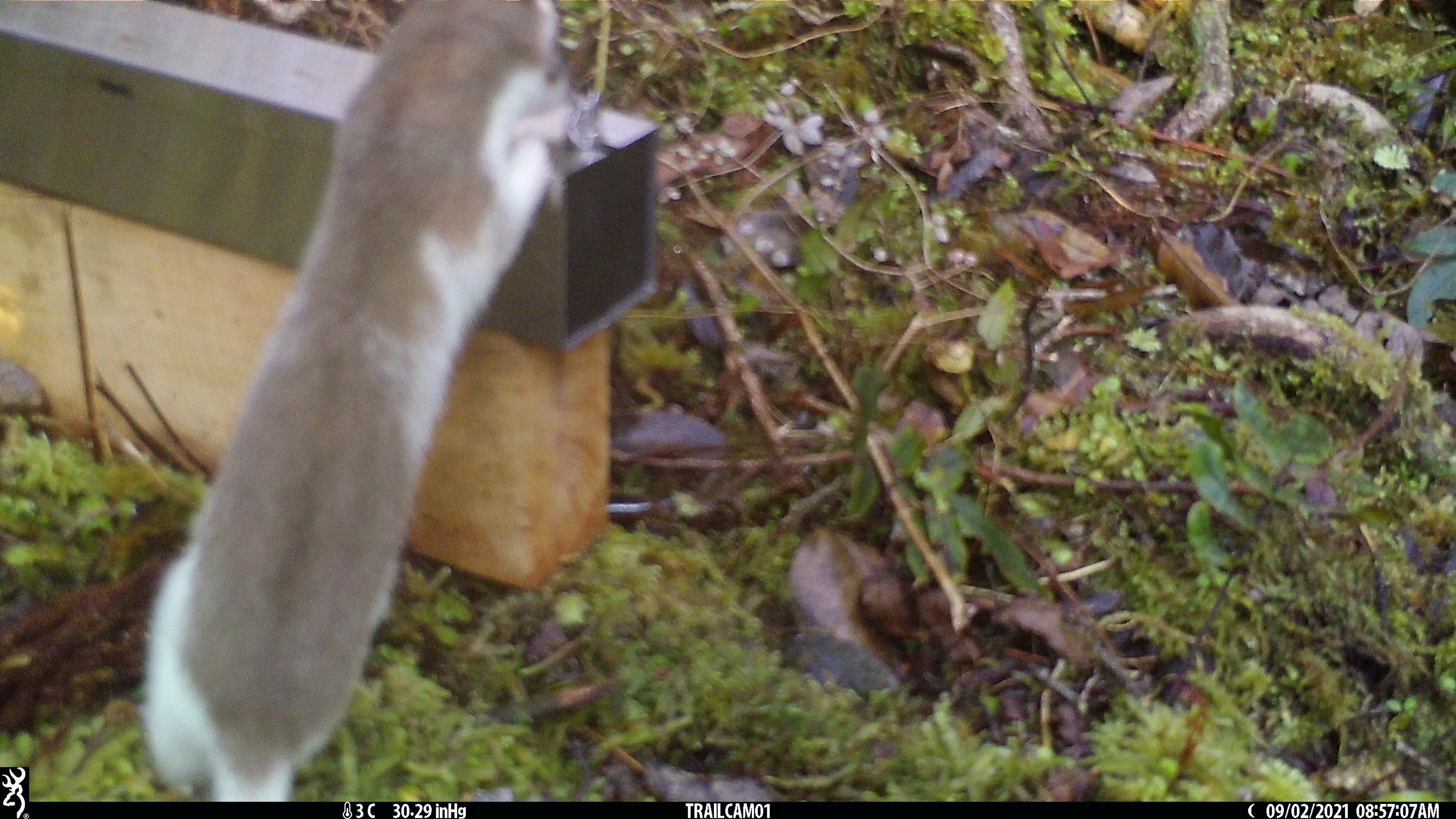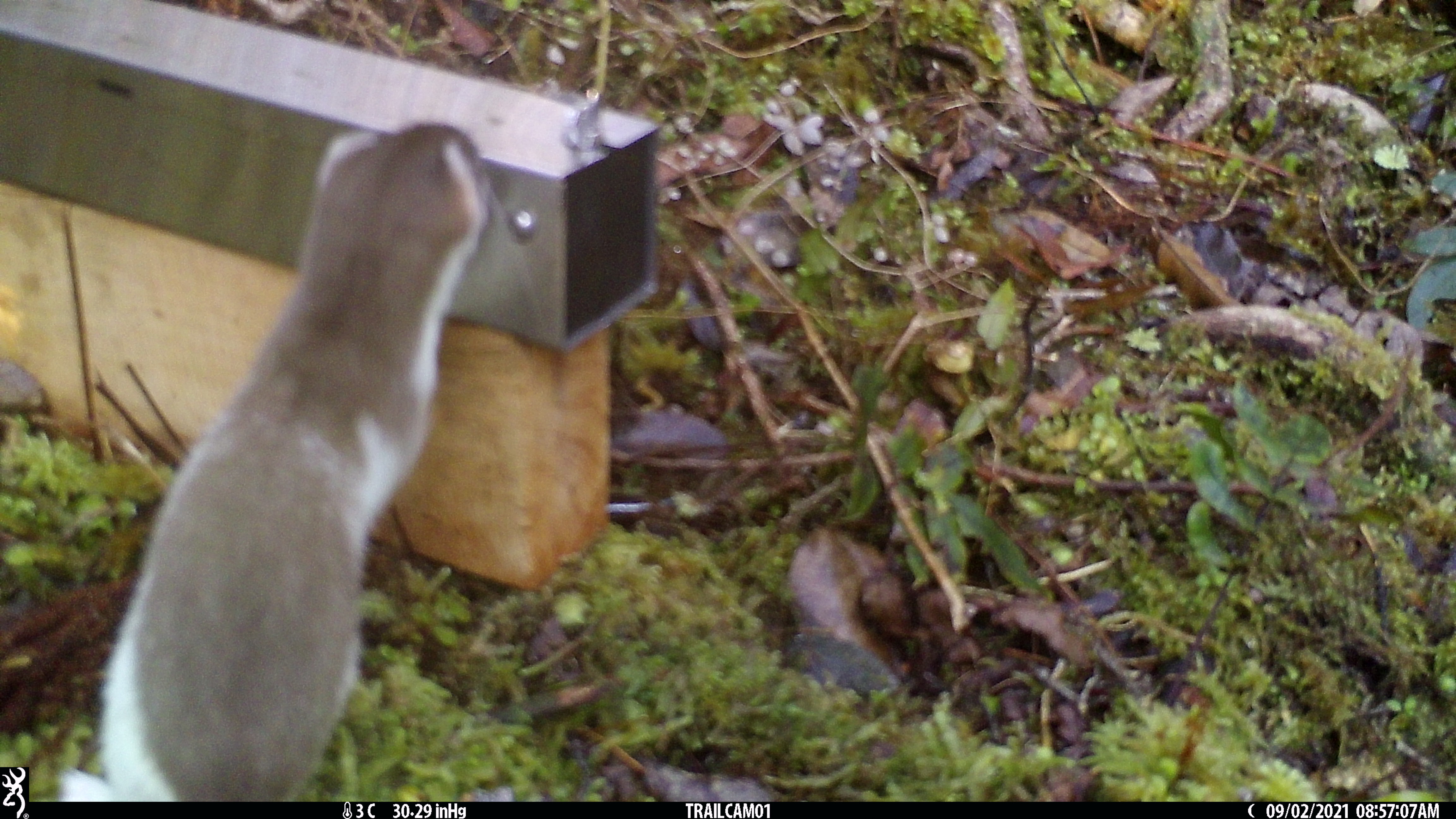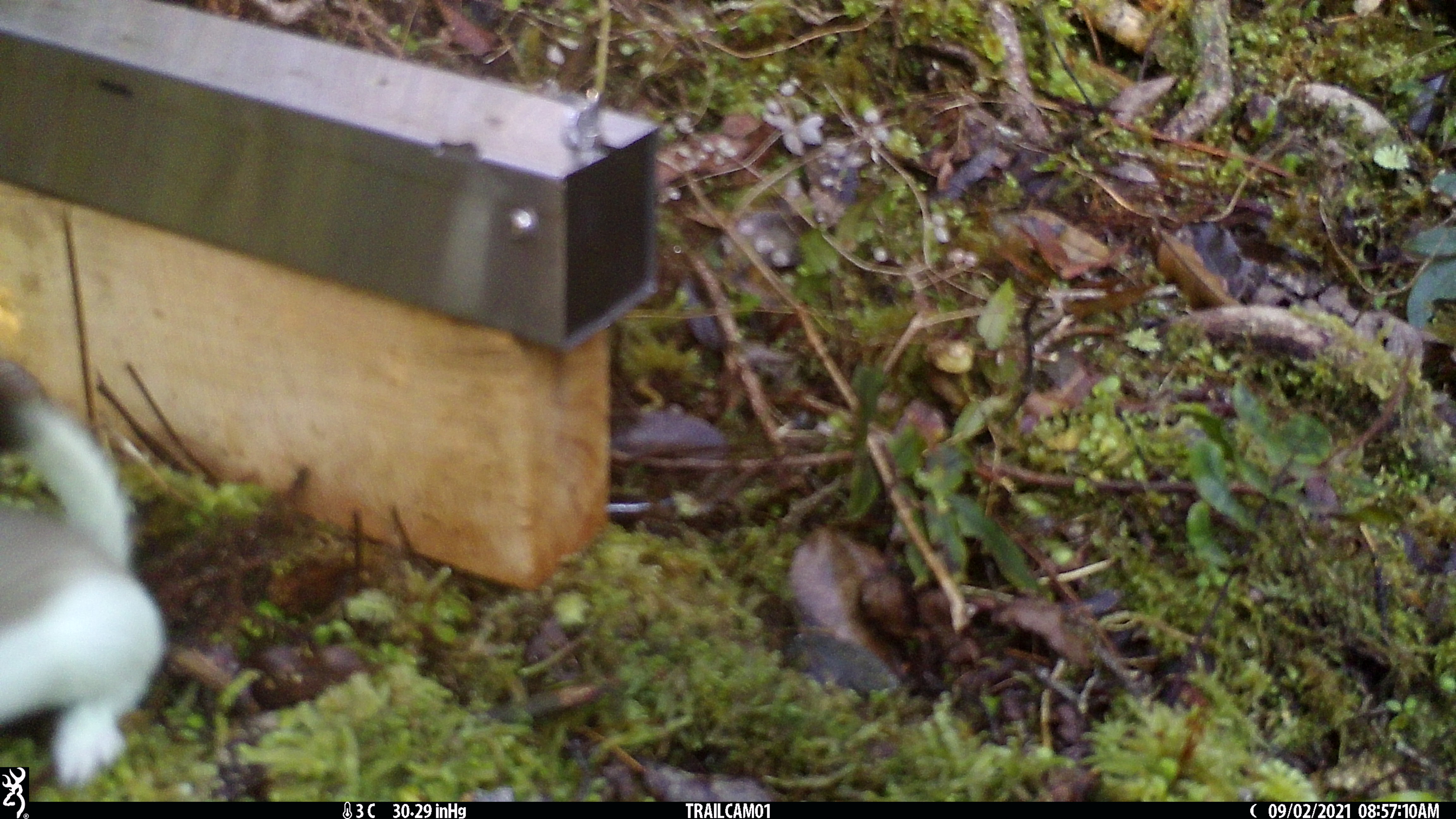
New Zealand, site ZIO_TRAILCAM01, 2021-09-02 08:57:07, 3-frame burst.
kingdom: Animalia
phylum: Chordata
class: Mammalia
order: Carnivora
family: Mustelidae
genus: Mustela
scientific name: Mustela erminea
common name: stoat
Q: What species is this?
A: Stoat (Mustela erminea).